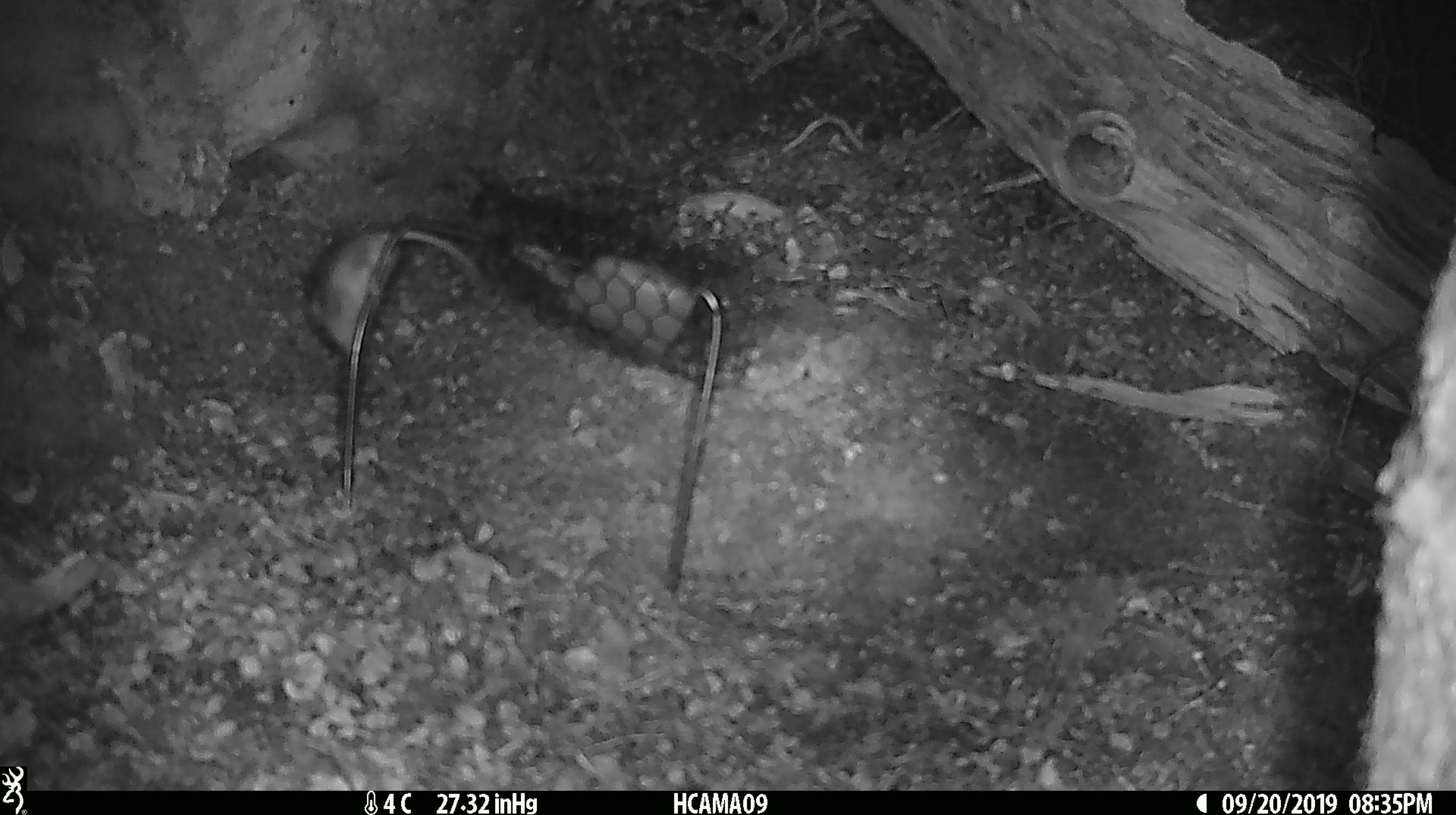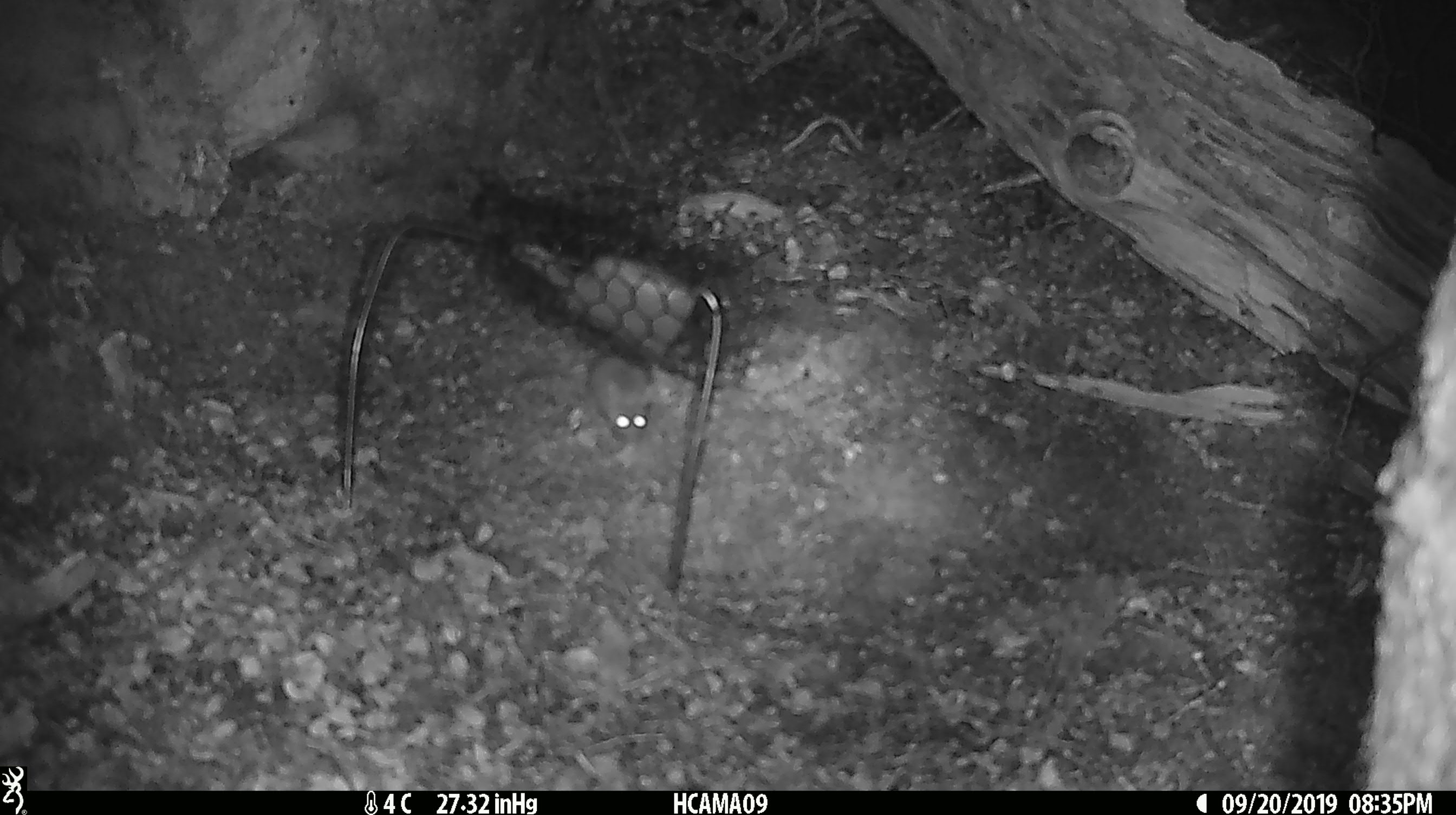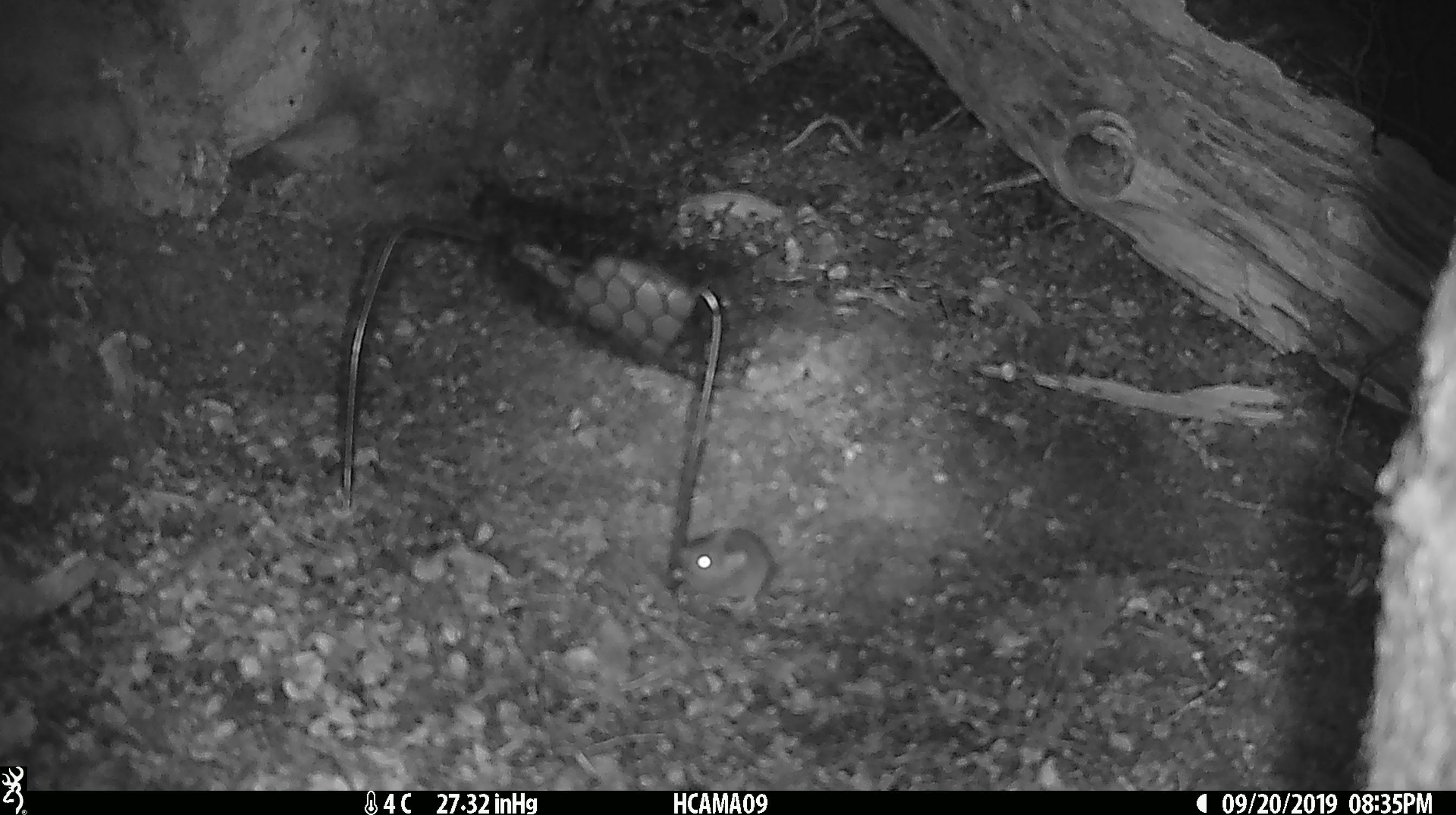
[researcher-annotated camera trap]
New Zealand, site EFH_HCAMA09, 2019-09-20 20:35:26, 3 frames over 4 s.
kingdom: Animalia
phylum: Chordata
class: Mammalia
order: Rodentia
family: Muridae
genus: Mus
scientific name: Mus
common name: mouse